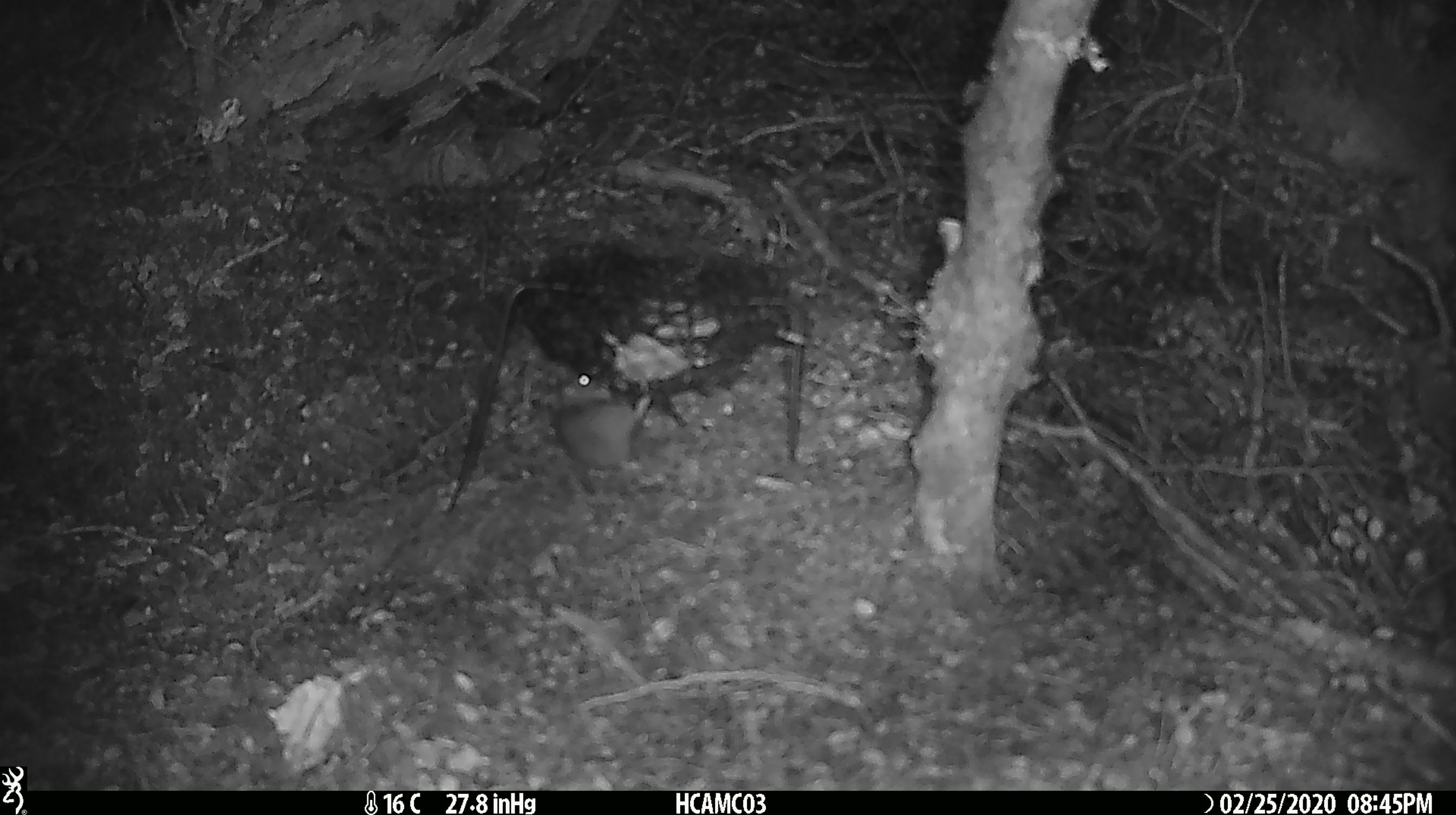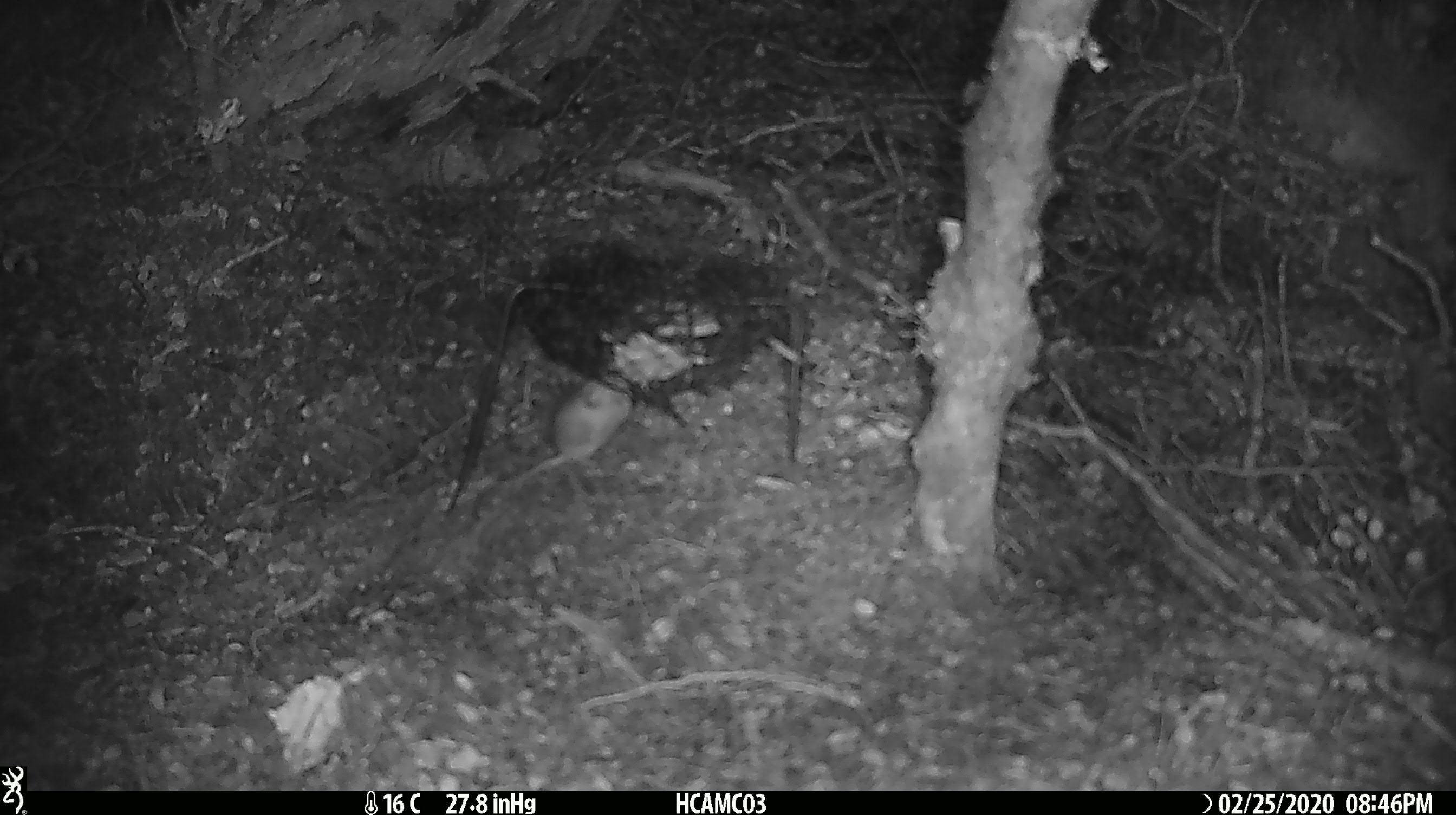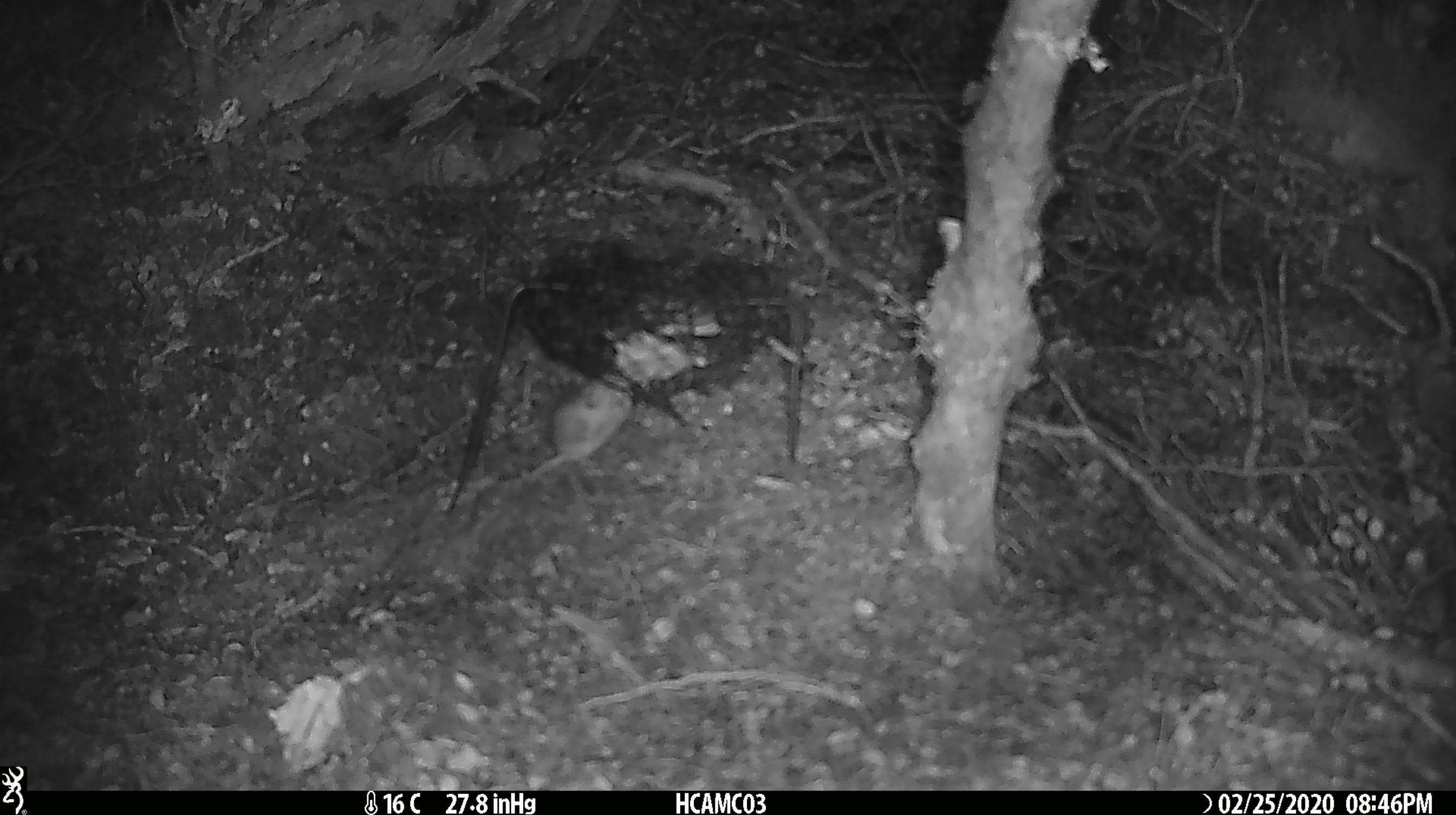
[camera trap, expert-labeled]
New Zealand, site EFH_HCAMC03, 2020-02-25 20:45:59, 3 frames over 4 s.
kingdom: Animalia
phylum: Chordata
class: Mammalia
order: Rodentia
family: Muridae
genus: Mus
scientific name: Mus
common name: mouse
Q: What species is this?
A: Mouse (Mus).